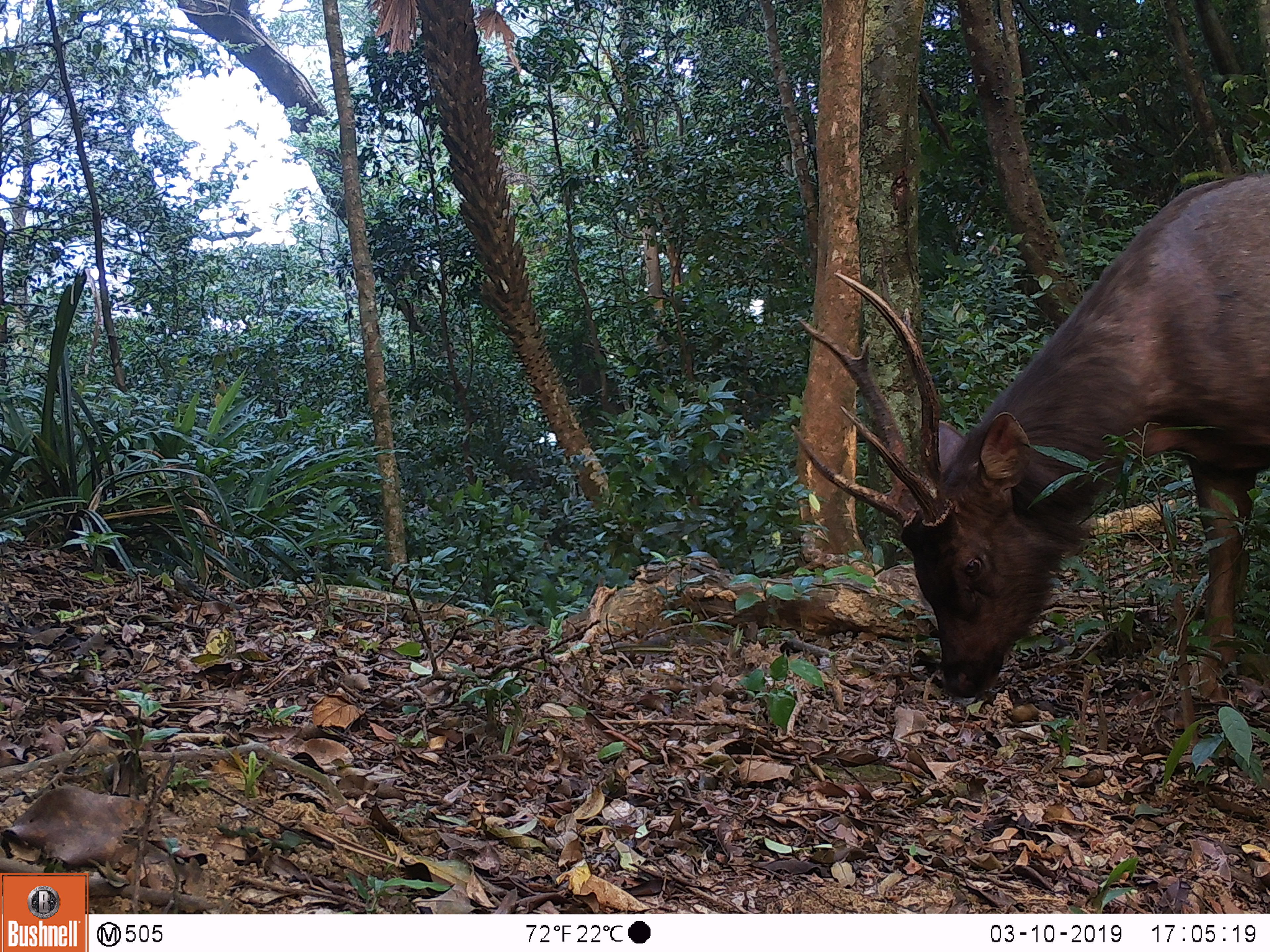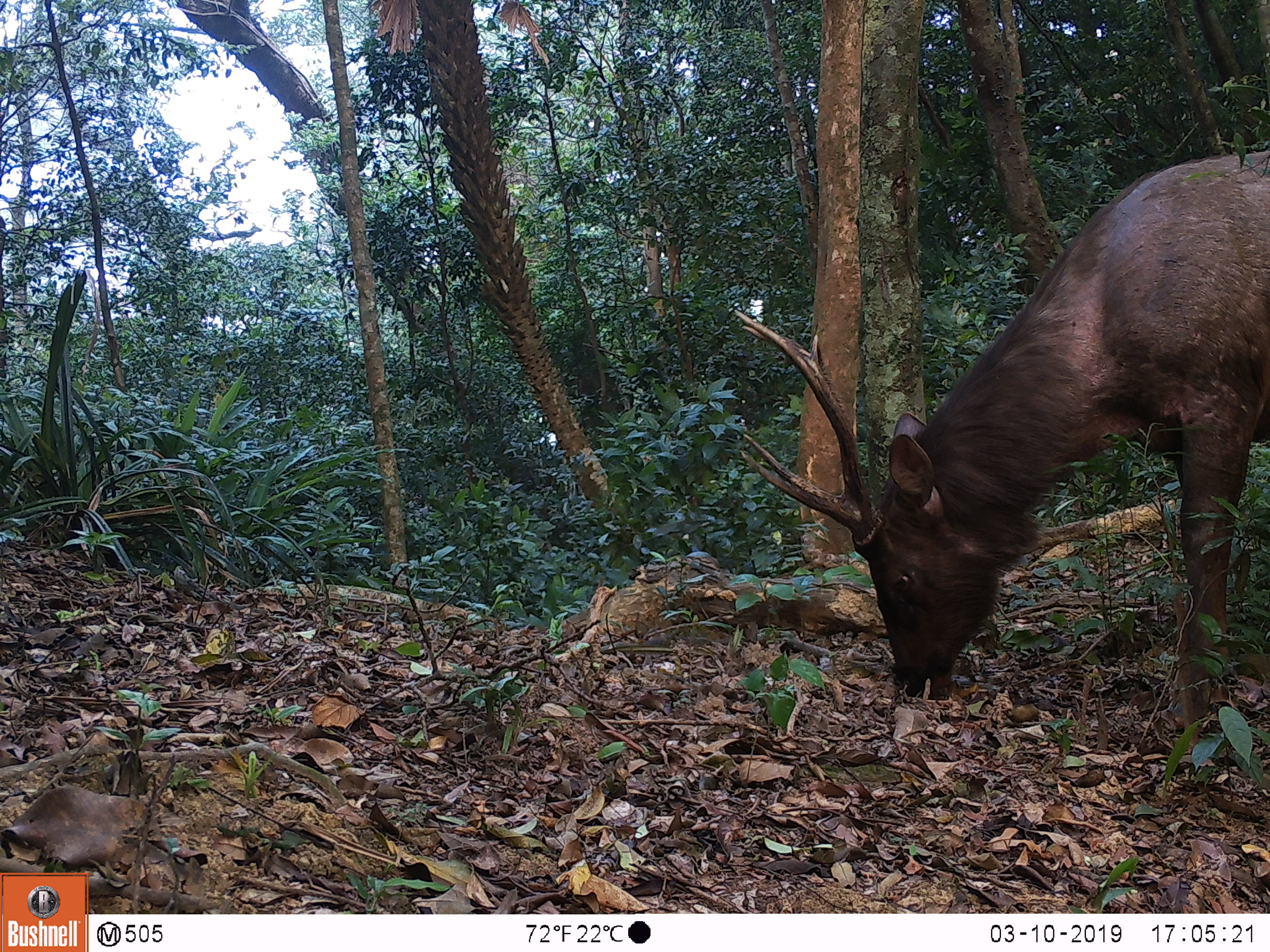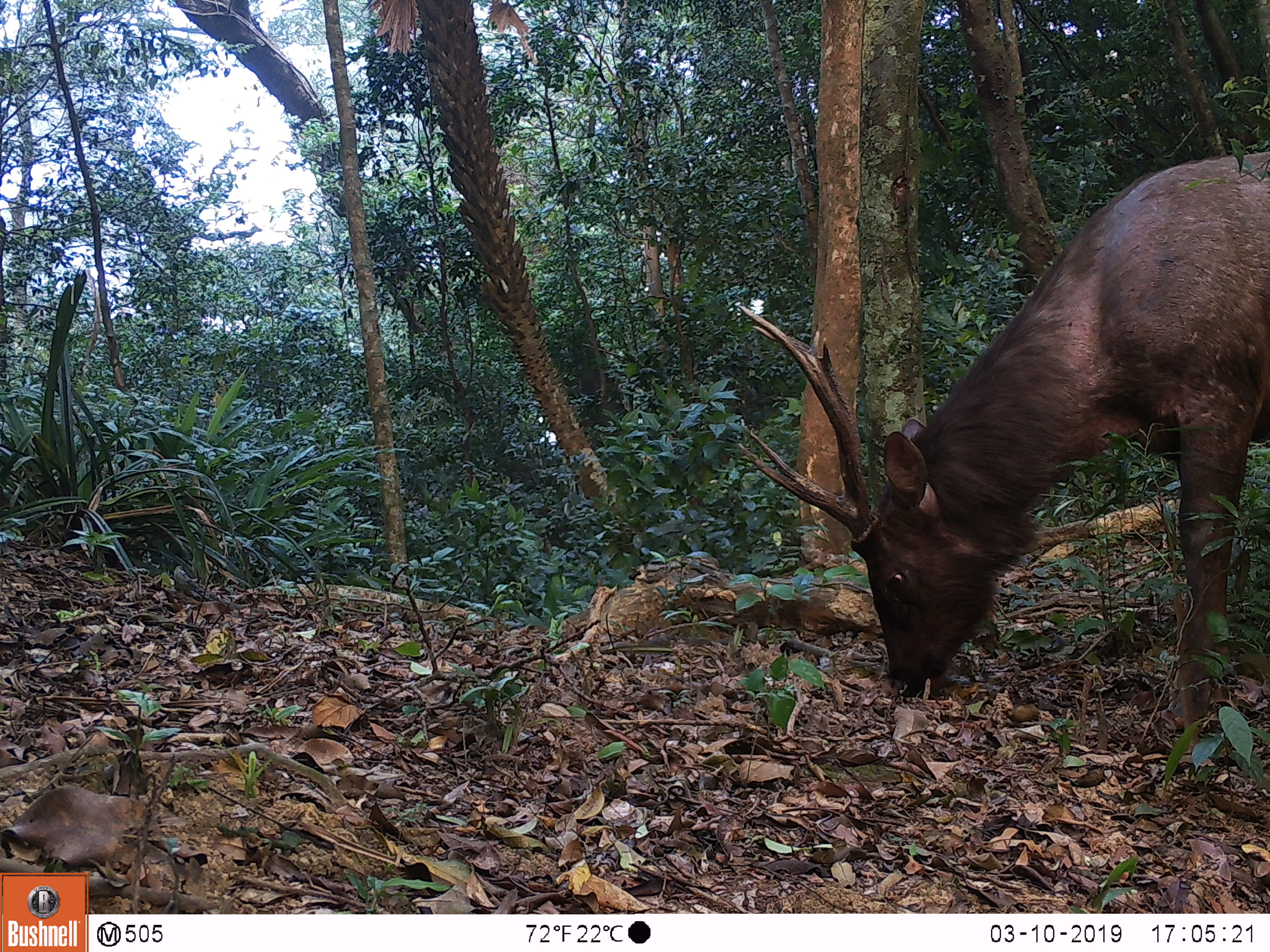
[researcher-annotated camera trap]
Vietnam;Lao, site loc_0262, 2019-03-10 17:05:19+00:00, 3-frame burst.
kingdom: Animalia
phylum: Chordata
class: Mammalia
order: Artiodactyla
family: Cervidae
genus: Rusa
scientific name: Rusa unicolor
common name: sambar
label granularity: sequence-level